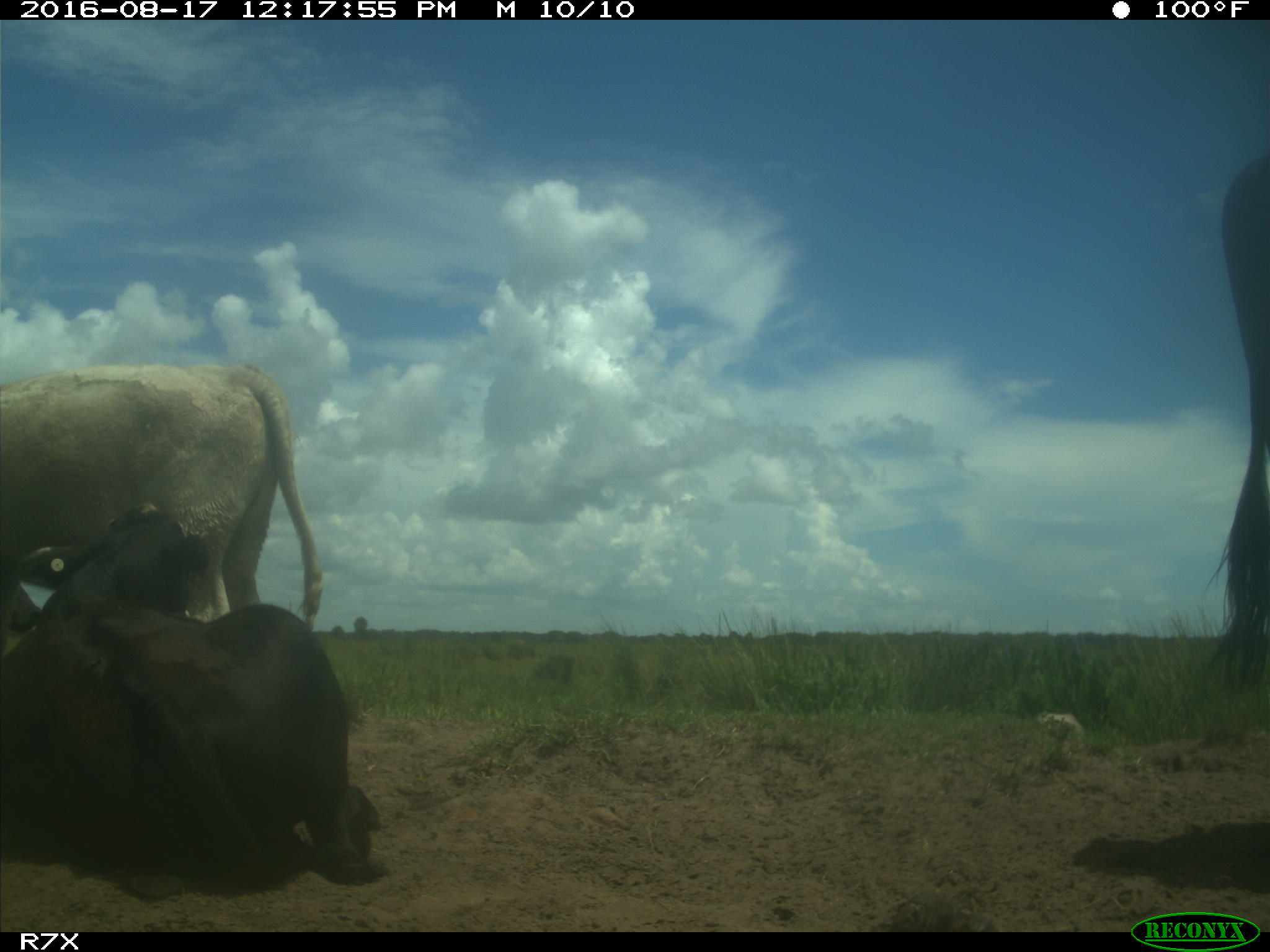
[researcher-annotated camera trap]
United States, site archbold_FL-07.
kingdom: Animalia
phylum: Chordata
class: Mammalia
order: Artiodactyla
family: Bovidae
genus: Bos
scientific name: Bos taurus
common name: domestic cow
Bos taurus (domestic cow).